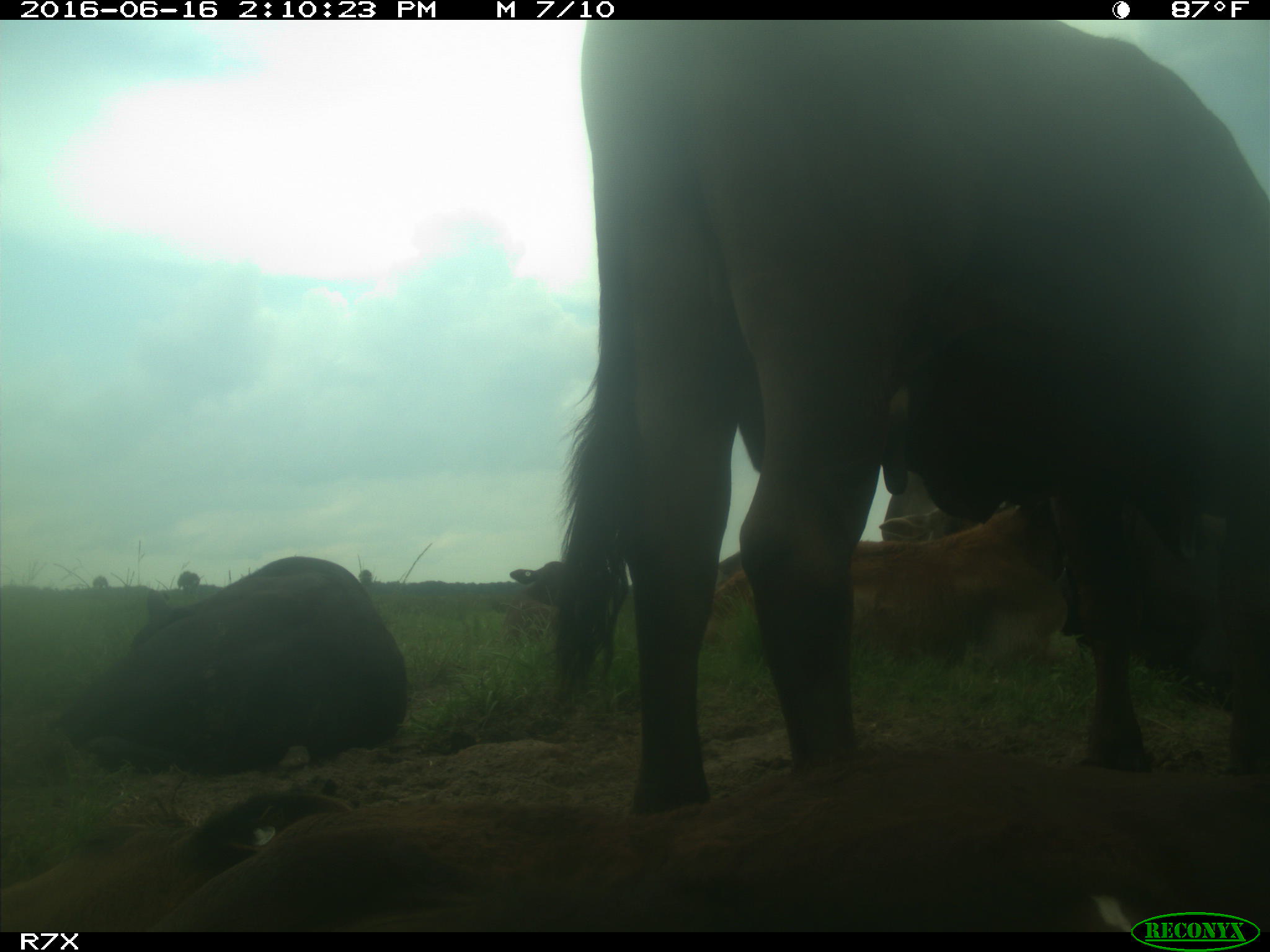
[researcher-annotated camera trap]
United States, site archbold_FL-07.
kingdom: Animalia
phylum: Chordata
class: Mammalia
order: Artiodactyla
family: Bovidae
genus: Bos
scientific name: Bos taurus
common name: domestic cow